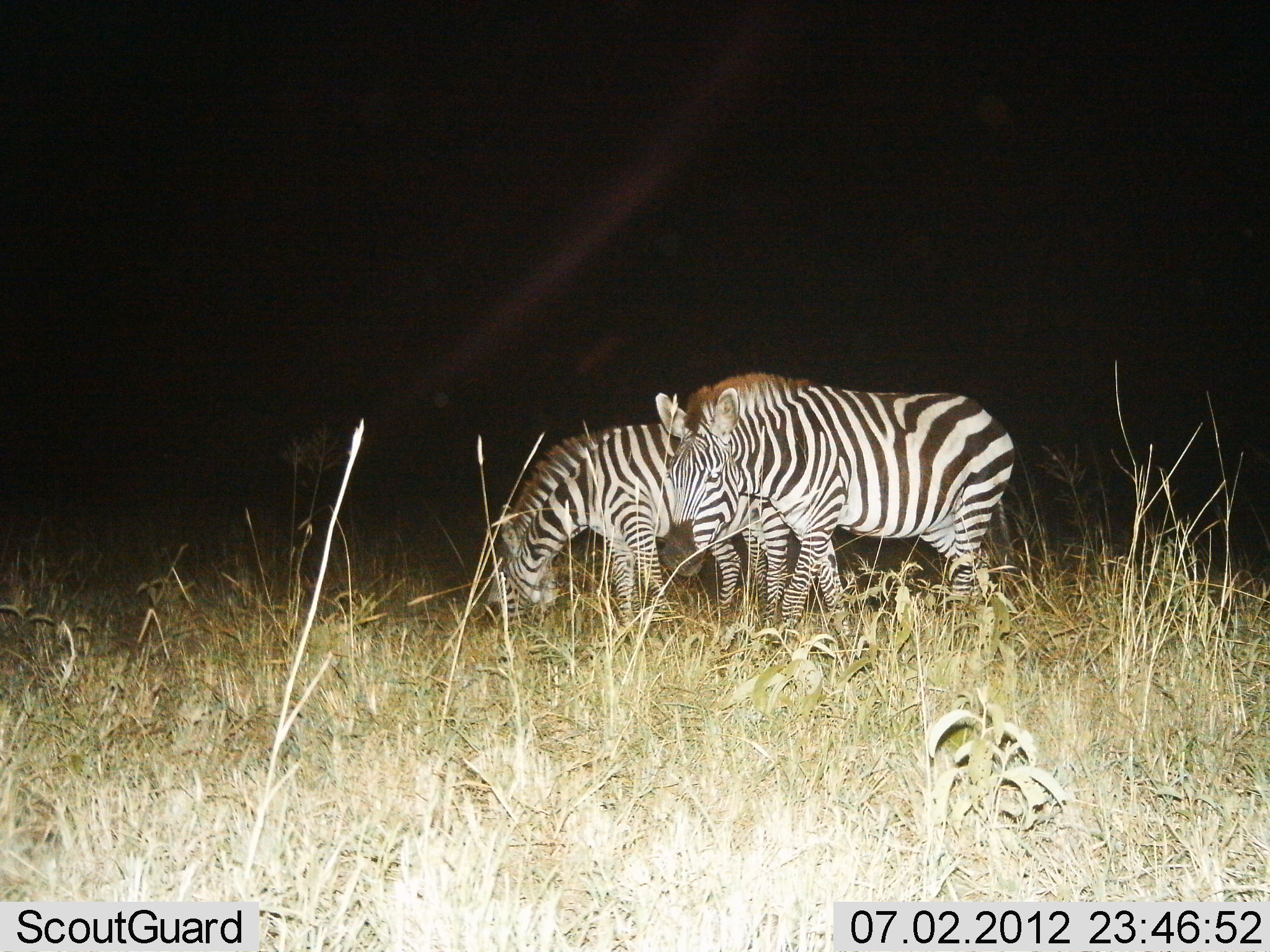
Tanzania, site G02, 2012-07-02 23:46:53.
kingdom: Animalia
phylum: Chordata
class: Mammalia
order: Perissodactyla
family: Equidae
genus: Equus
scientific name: Equus quagga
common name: plains zebra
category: zebra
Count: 2.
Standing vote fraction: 50%.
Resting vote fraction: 0%.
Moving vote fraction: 10%.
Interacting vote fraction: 0%.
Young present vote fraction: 0%.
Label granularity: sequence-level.